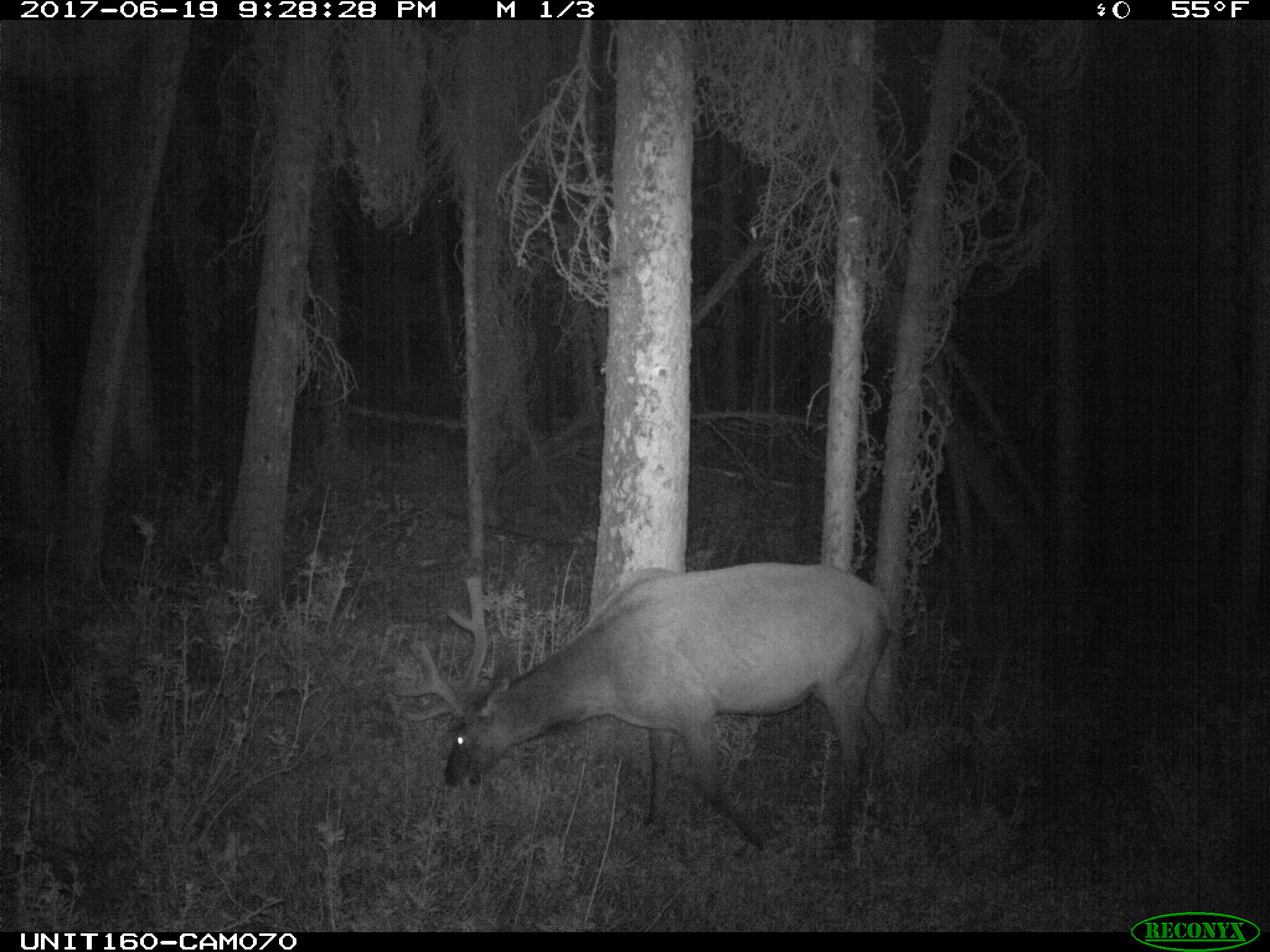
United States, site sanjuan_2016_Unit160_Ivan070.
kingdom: Animalia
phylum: Chordata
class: Mammalia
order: Artiodactyla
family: Cervidae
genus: Cervus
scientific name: Cervus elaphus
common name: red deer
Cervus elaphus (red deer).